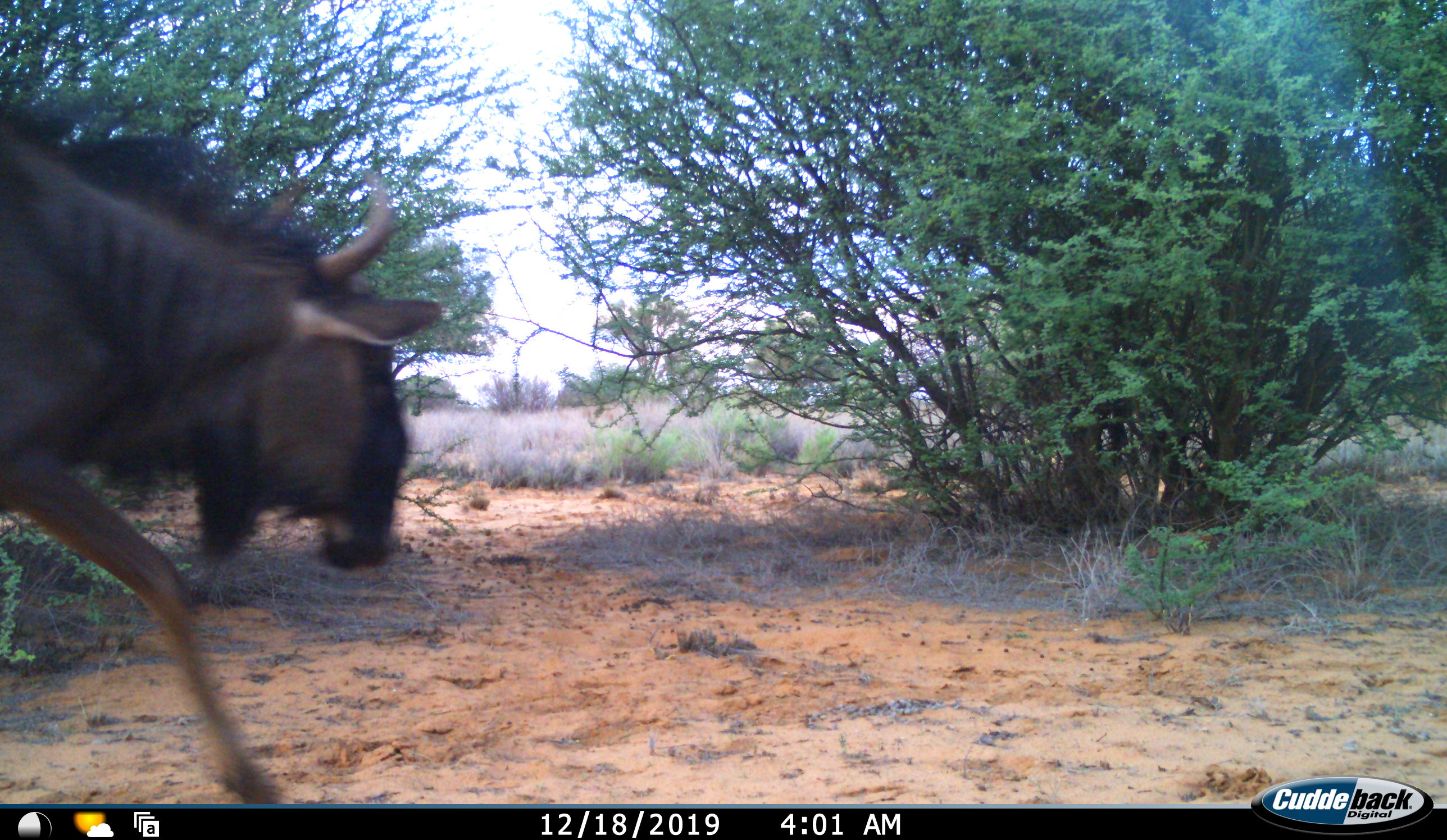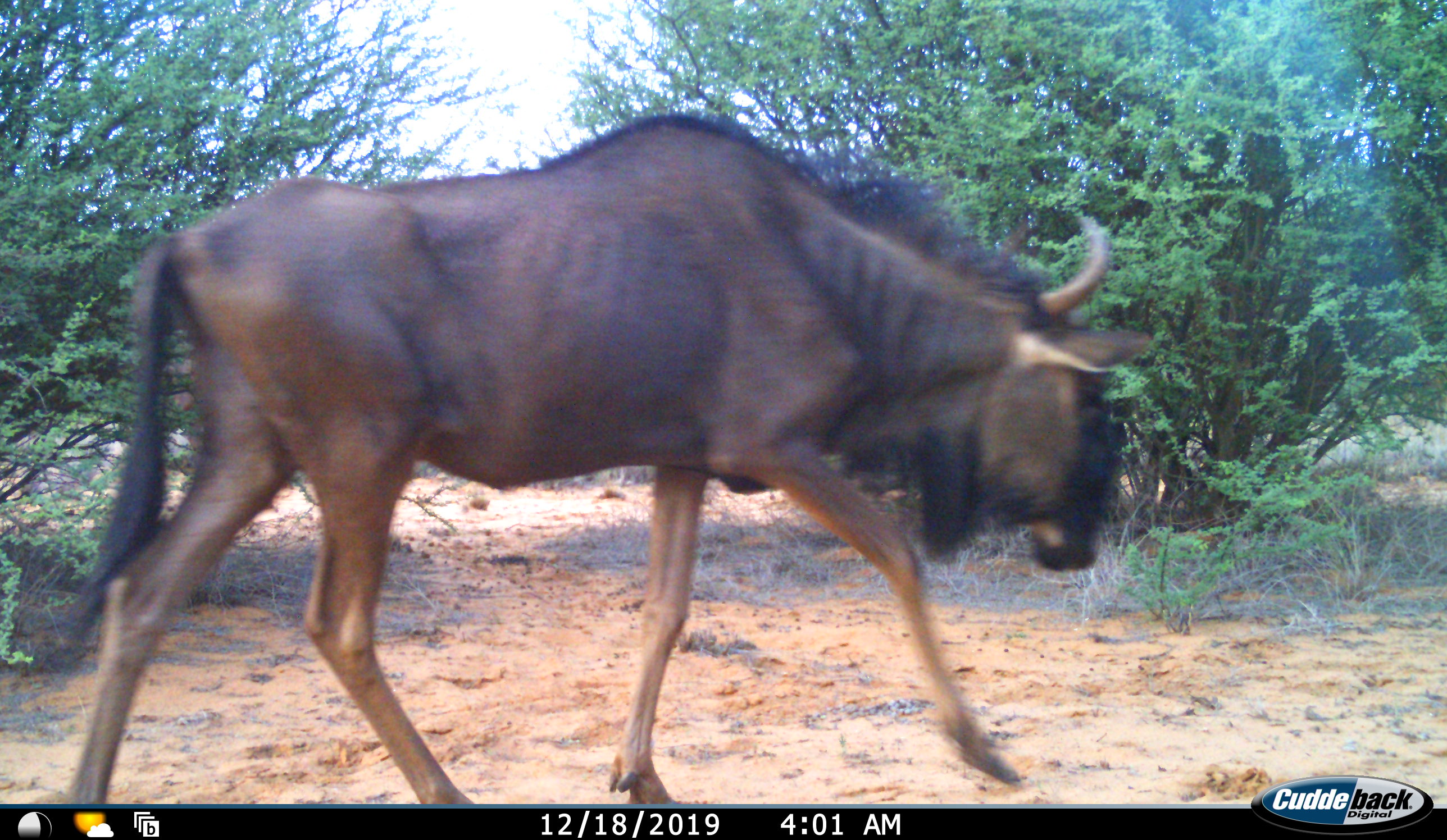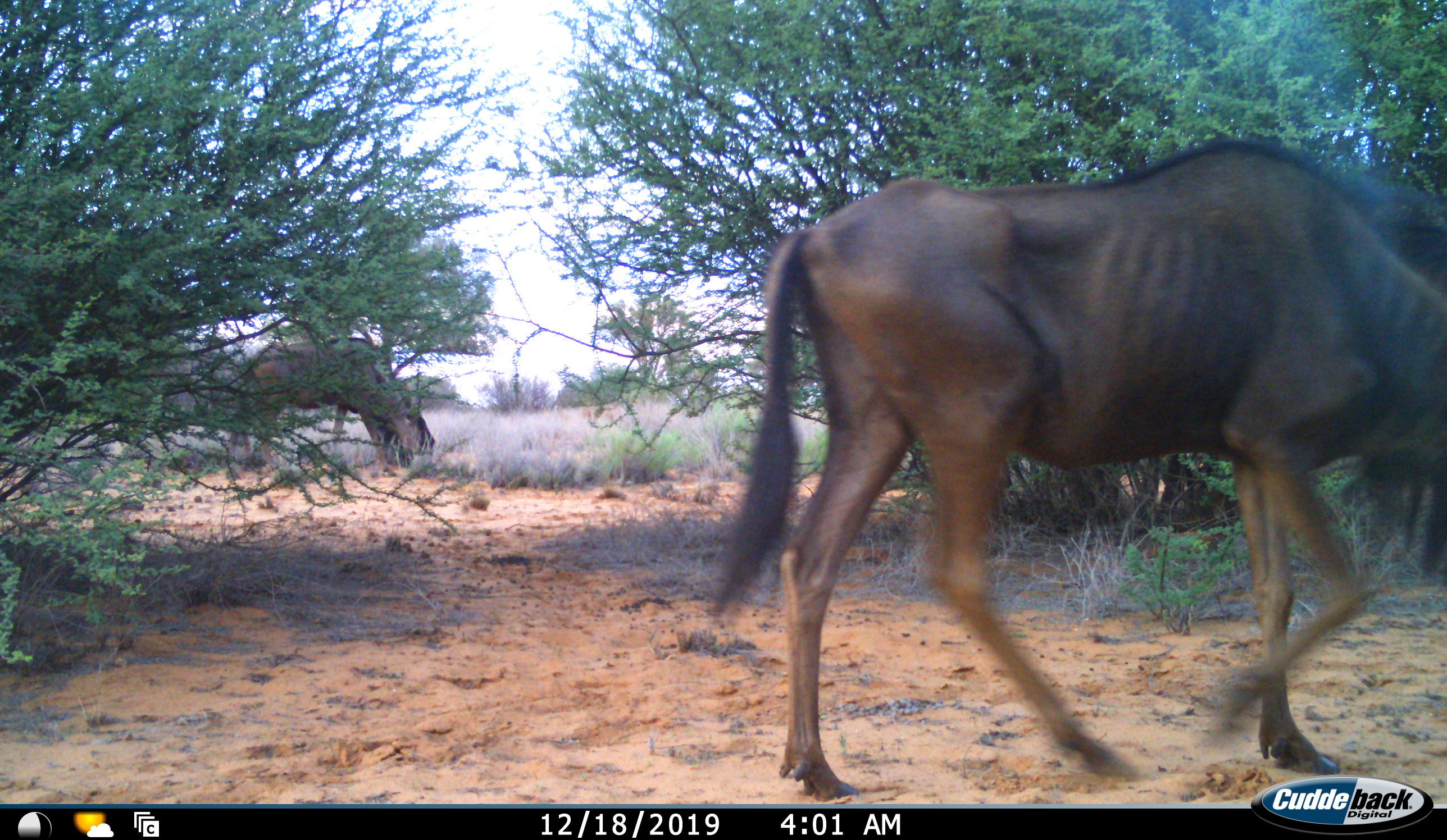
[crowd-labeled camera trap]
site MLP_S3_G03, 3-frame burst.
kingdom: Animalia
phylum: Chordata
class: Mammalia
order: Artiodactyla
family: Bovidae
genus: Connochaetes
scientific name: Connochaetes taurinus taurinus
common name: blue wildebeest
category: wildebeestblue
Wildebeestblue (blue wildebeest) (Connochaetes taurinus taurinus), count 1. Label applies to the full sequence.